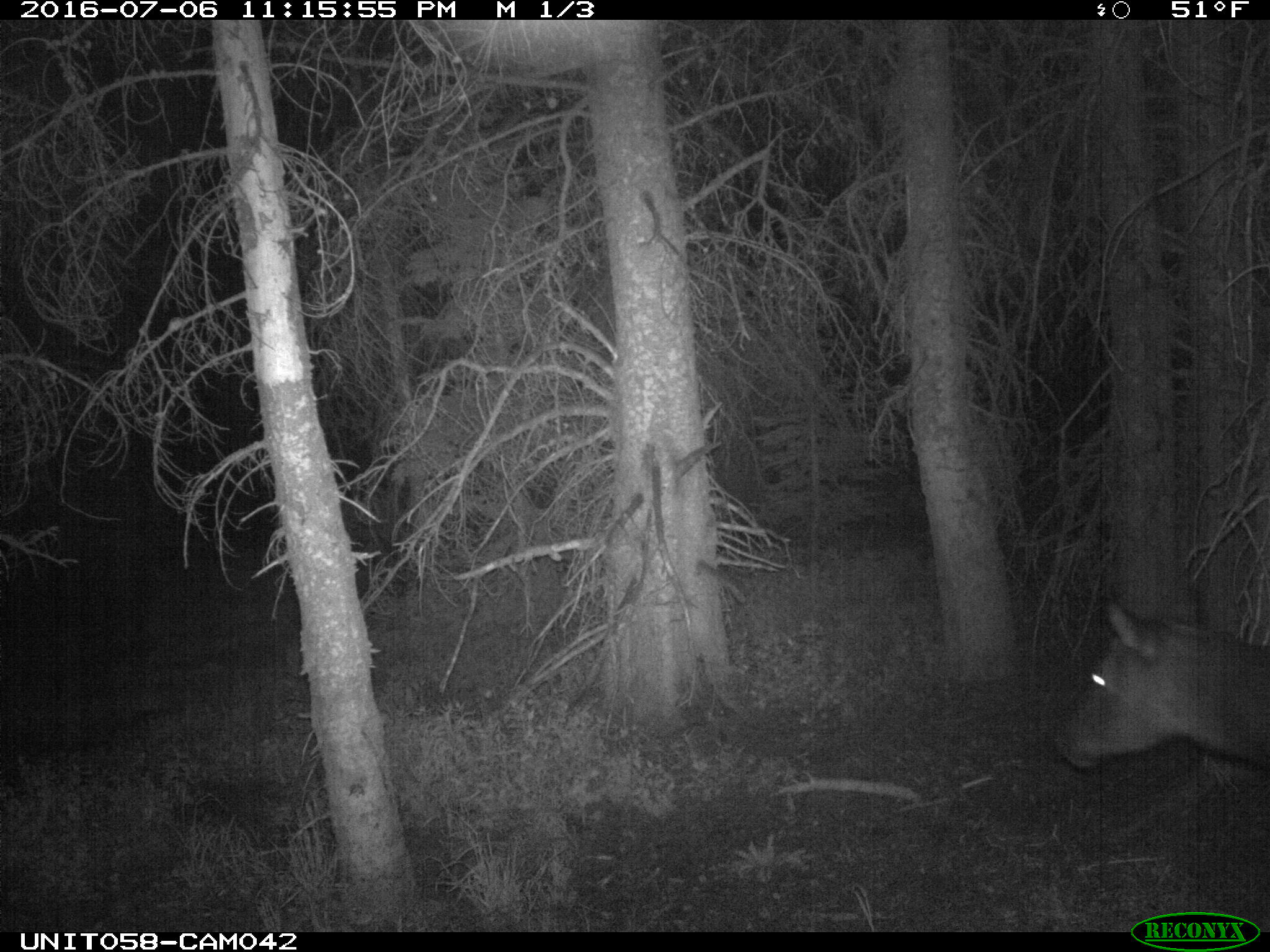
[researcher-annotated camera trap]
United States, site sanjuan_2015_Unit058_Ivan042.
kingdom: Animalia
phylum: Chordata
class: Mammalia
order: Artiodactyla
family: Cervidae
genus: Cervus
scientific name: Cervus elaphus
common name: red deer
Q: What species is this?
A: Cervus elaphus (red deer).